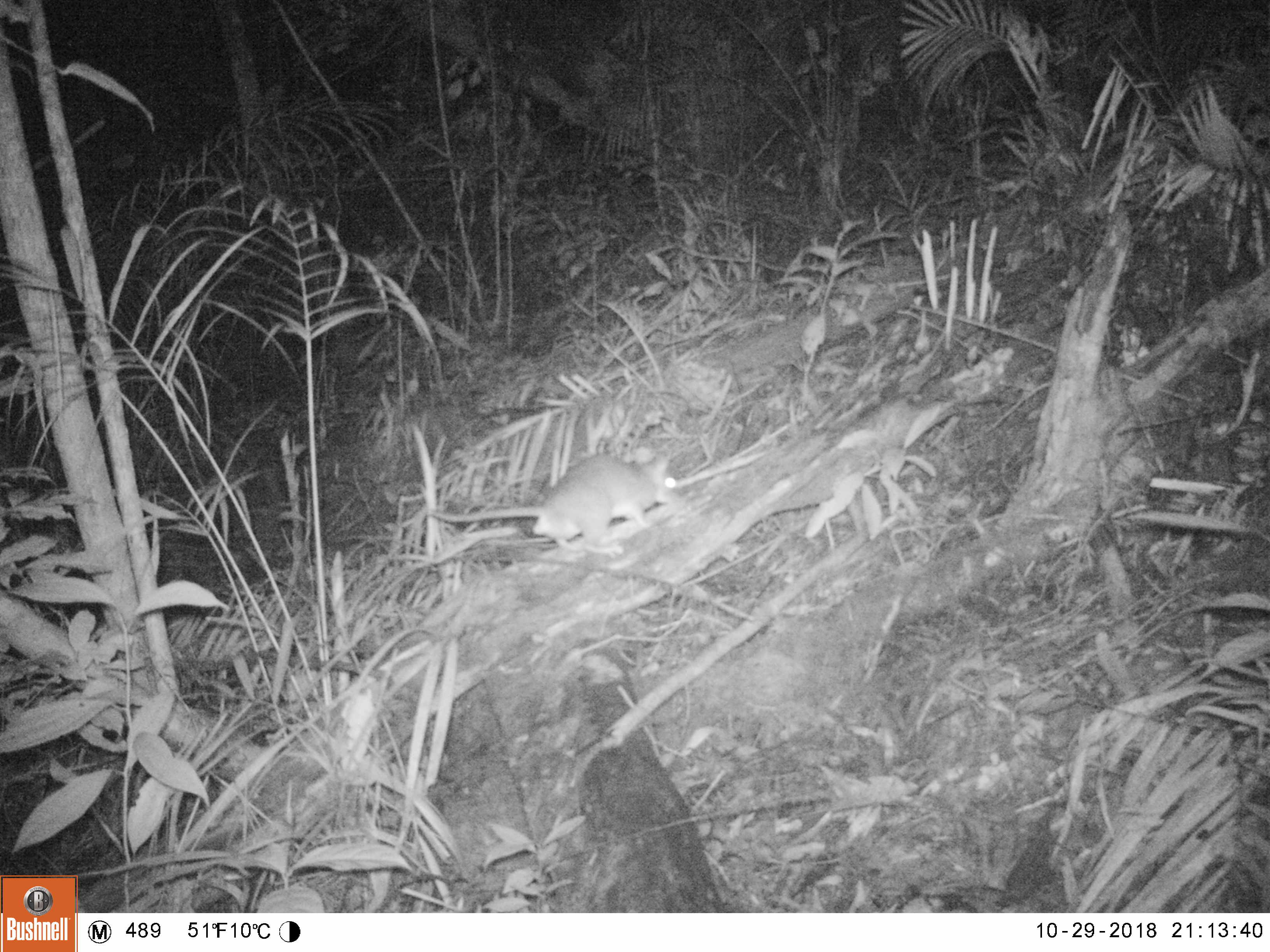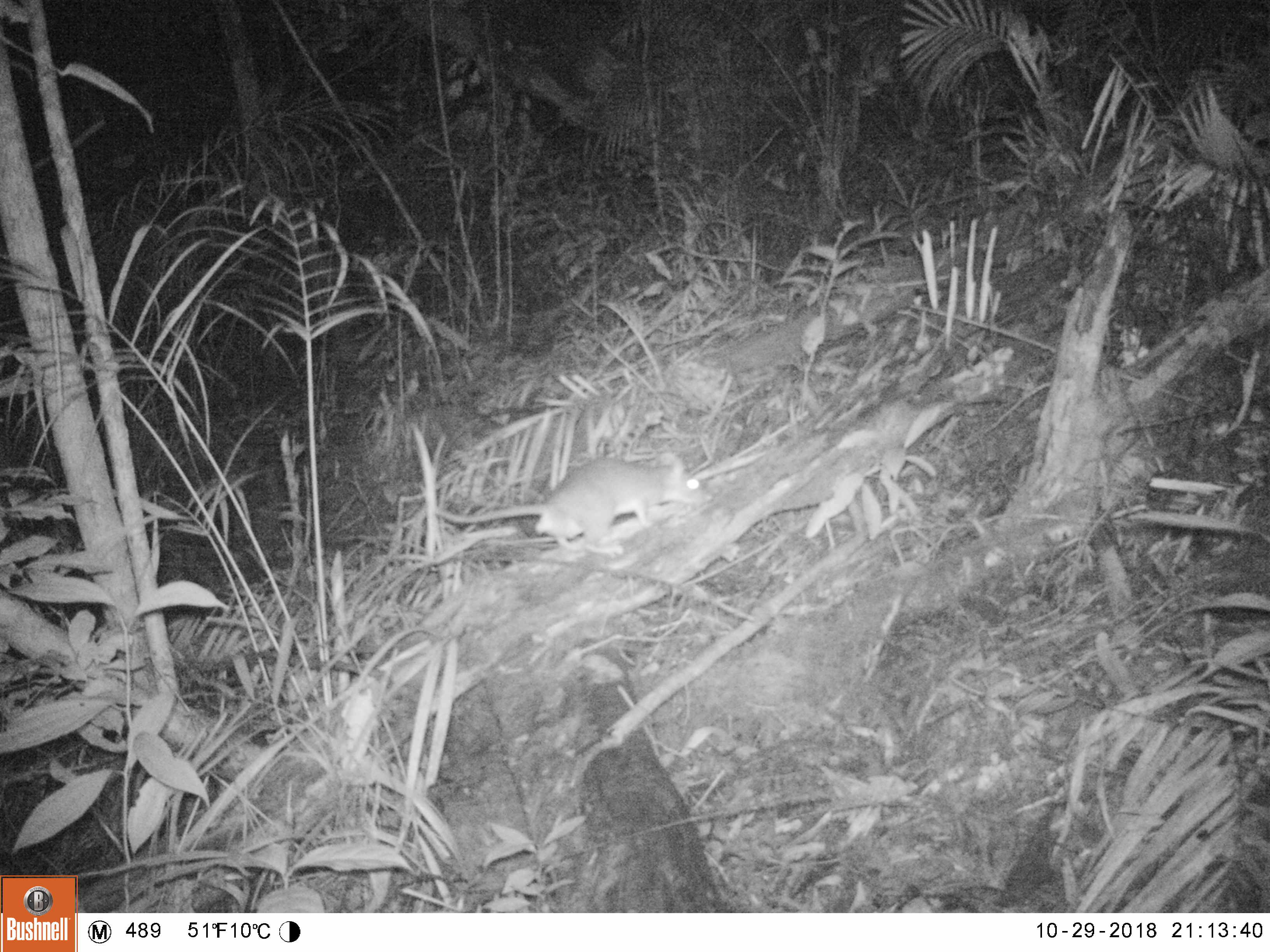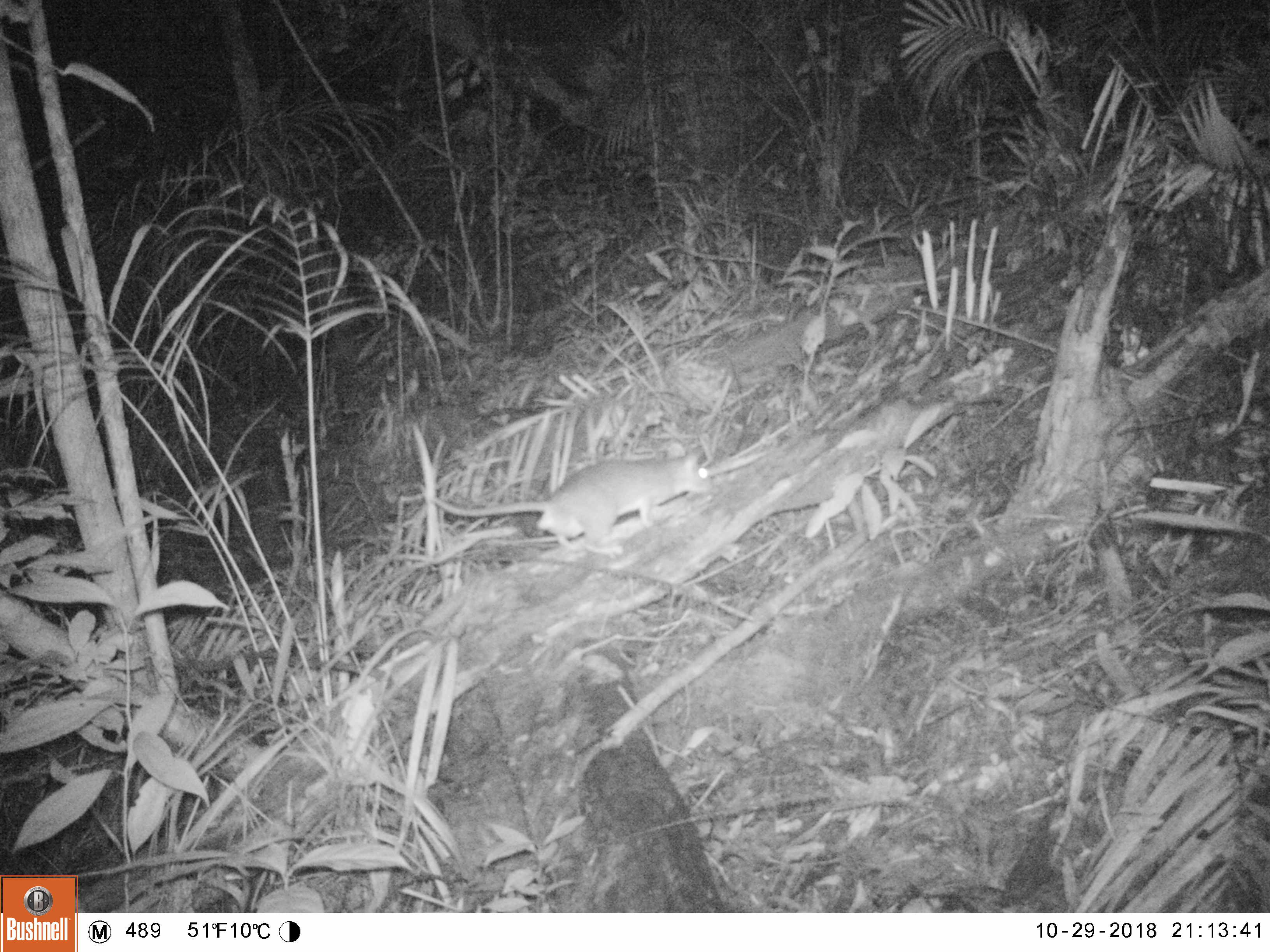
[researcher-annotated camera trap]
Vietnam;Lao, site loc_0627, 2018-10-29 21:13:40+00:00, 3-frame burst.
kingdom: Animalia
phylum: Chordata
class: Mammalia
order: Rodentia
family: Muridae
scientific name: Muridae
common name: old-world mice and rats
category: unidentified murid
Unidentified murid (old-world mice and rats) (Muridae). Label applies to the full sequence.